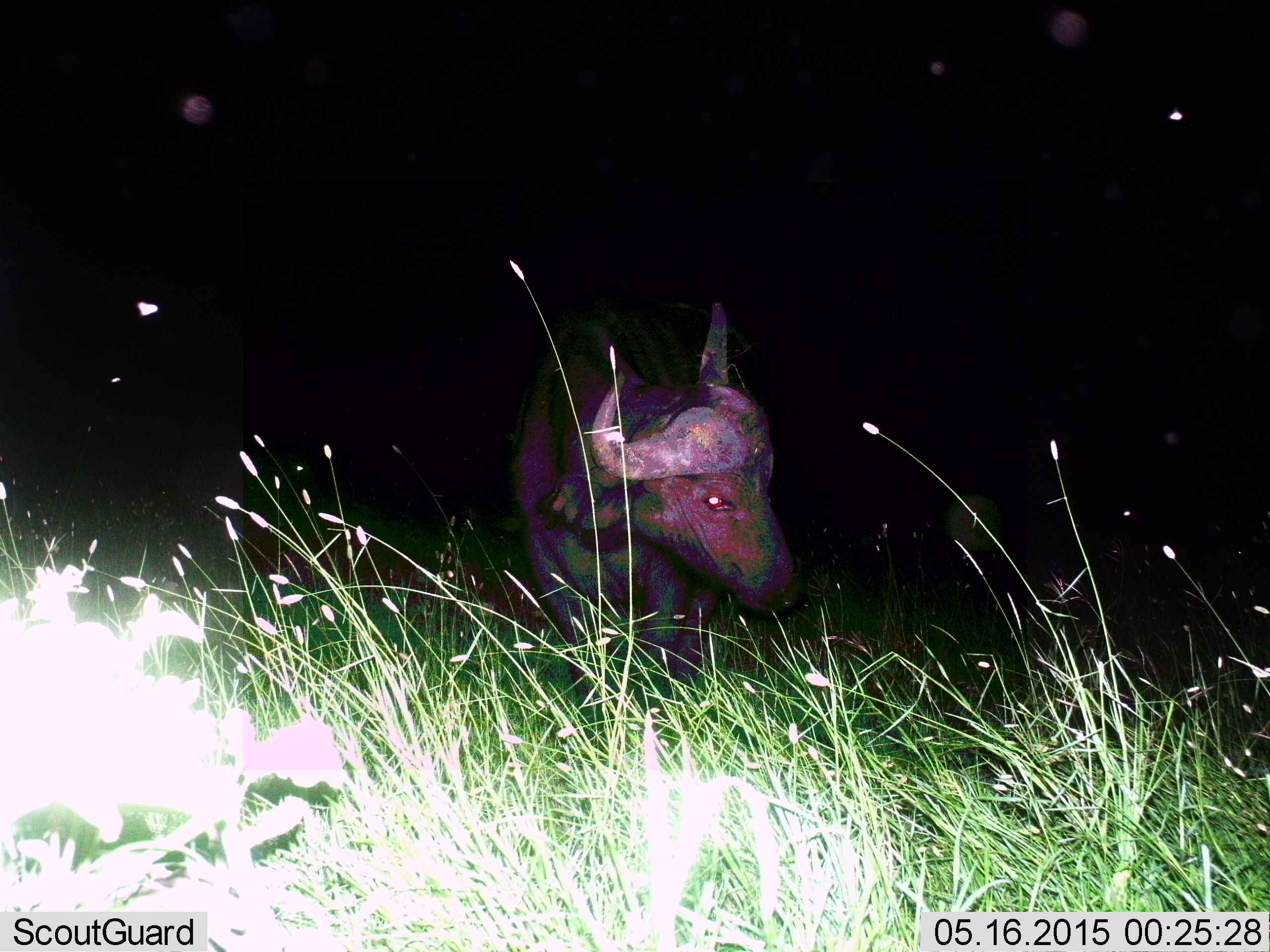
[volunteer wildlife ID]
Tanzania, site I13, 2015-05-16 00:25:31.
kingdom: Animalia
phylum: Chordata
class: Mammalia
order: Artiodactyla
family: Bovidae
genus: Syncerus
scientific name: Syncerus caffer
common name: cape buffalo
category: buffalo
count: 1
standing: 55%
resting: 9%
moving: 36%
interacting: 0%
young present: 0%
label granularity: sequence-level